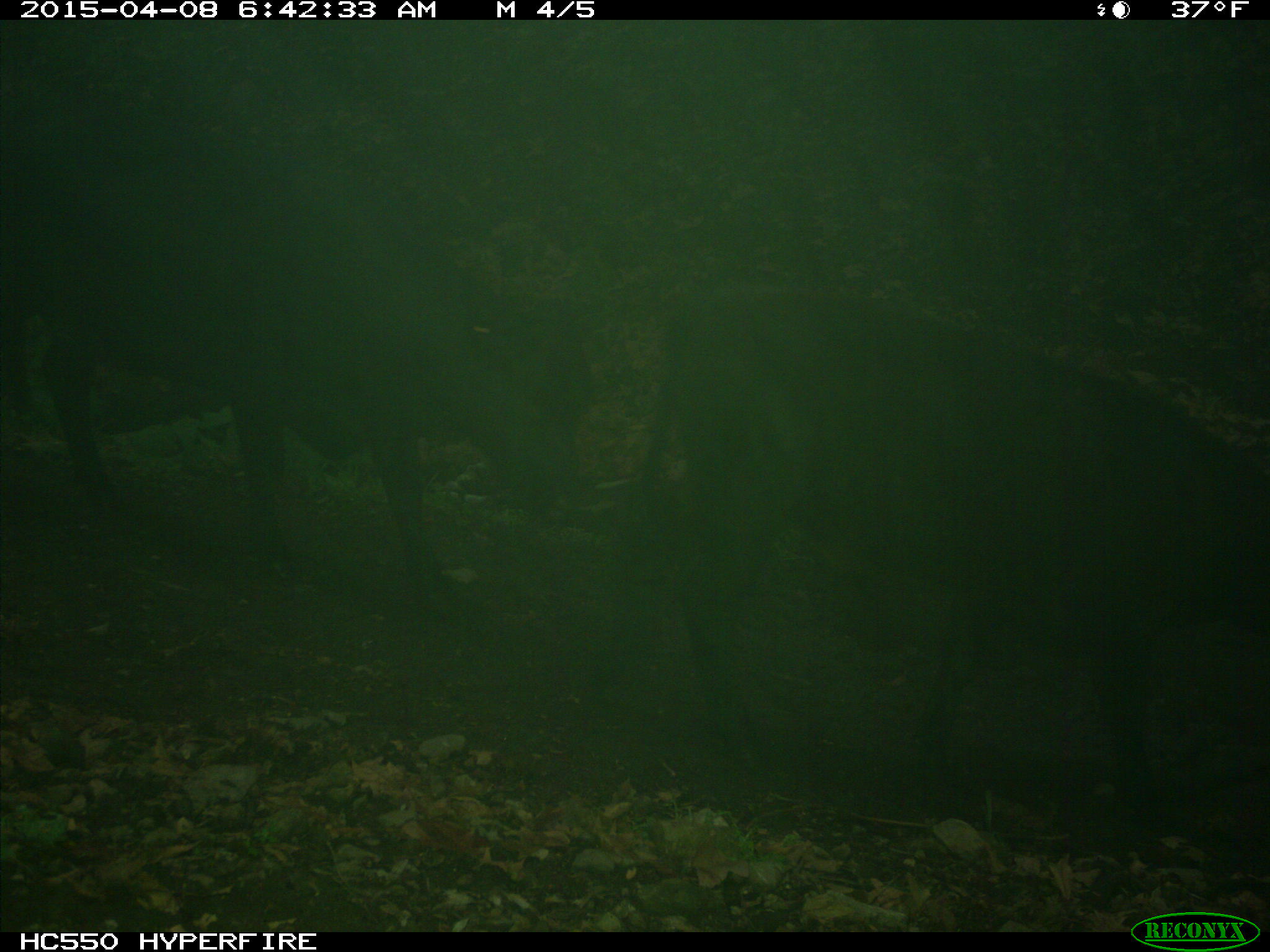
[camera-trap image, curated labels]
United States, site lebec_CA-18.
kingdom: Animalia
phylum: Chordata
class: Mammalia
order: Artiodactyla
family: Bovidae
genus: Bos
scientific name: Bos taurus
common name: domestic cow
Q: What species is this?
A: Bos taurus (domestic cow).